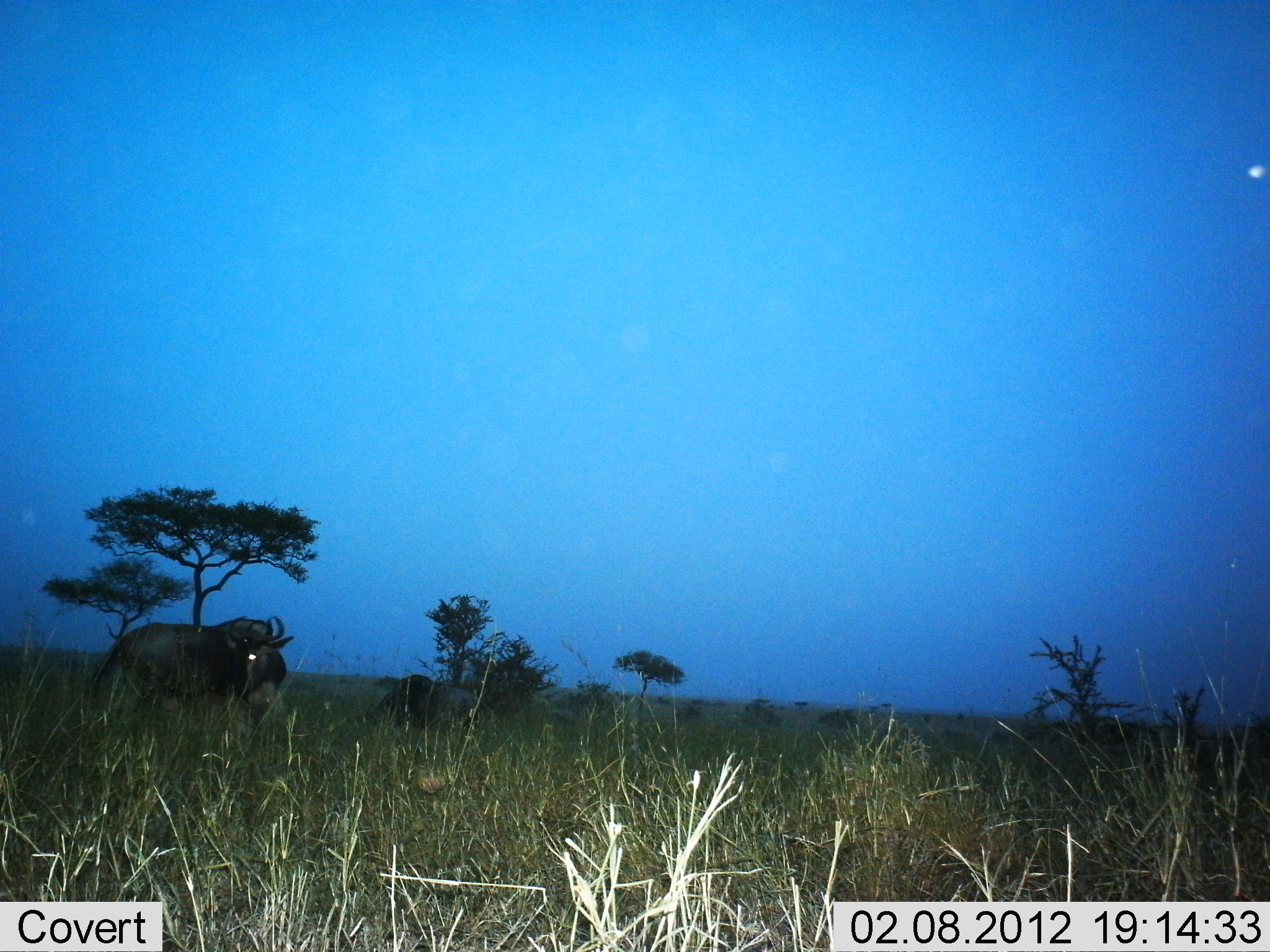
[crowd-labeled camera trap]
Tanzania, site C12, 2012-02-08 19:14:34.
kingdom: Animalia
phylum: Chordata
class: Mammalia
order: Artiodactyla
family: Bovidae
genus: Connochaetes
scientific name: Connochaetes taurinus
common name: blue wildebeest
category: wildebeest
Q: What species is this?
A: Wildebeest (blue wildebeest) (Connochaetes taurinus).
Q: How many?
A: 2.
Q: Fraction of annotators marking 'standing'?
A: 74%.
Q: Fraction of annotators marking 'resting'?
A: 26%.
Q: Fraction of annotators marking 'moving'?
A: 17%.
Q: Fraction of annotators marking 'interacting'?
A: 0%.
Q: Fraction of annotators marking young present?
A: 0%.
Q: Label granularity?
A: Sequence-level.